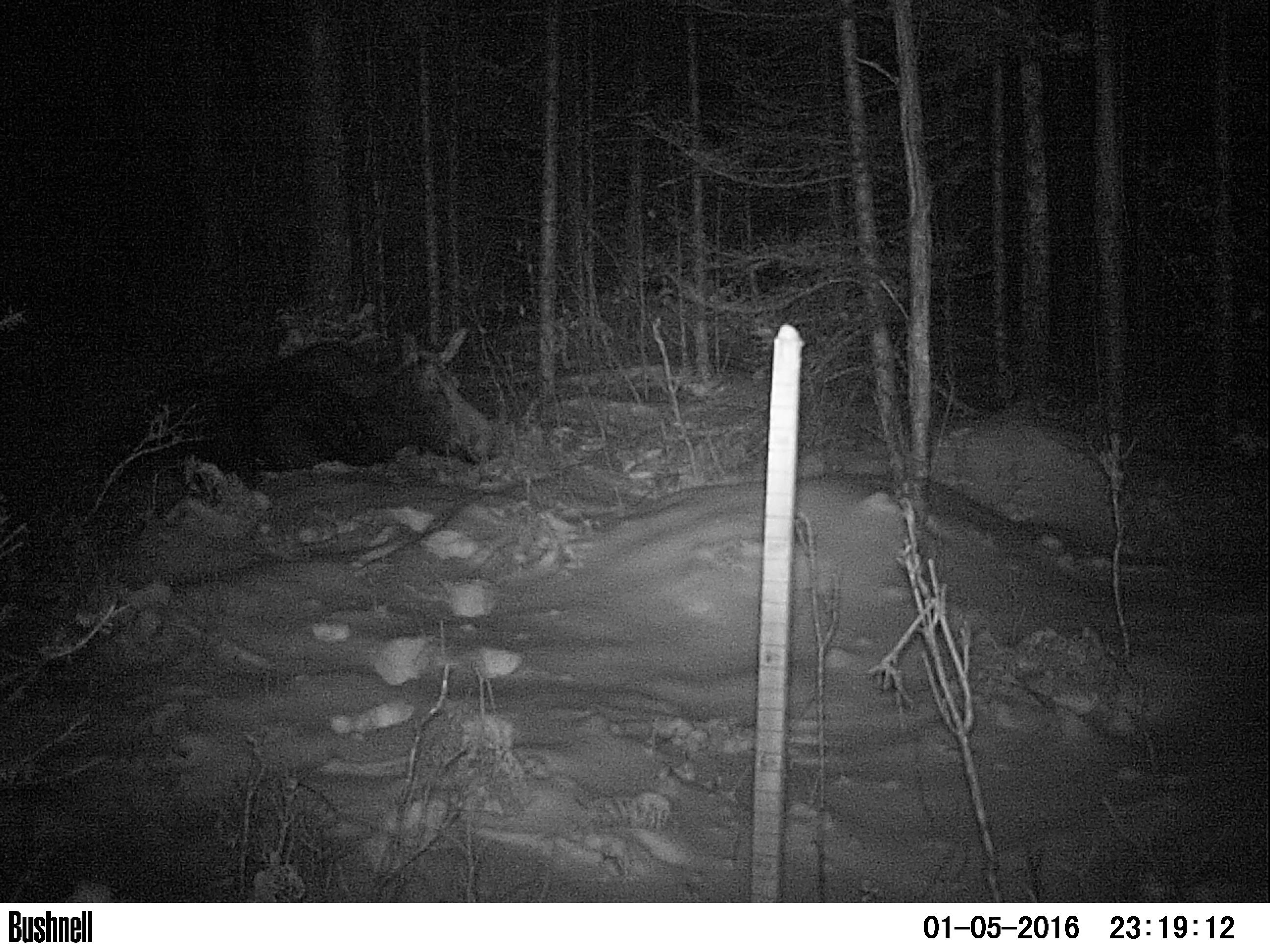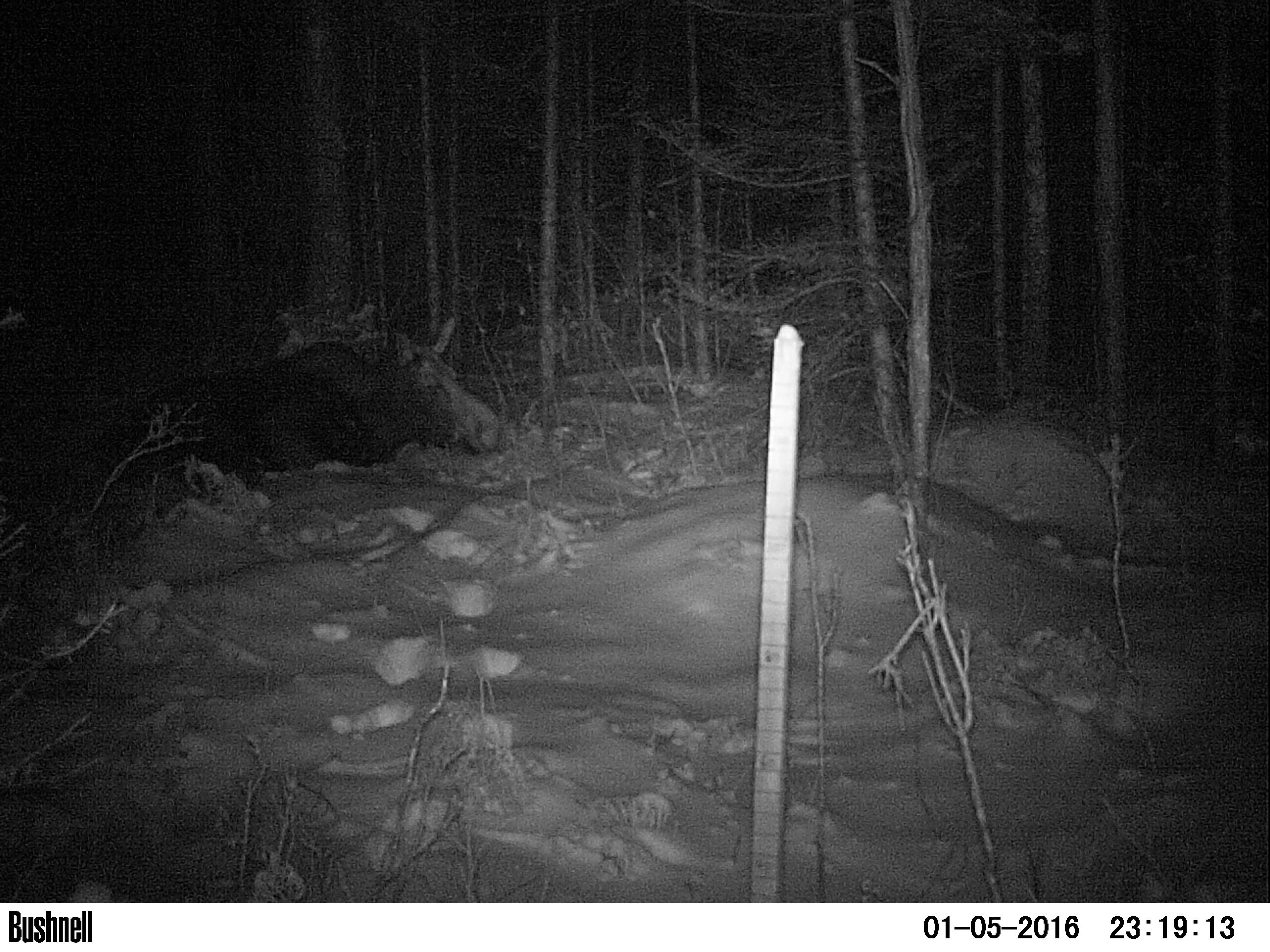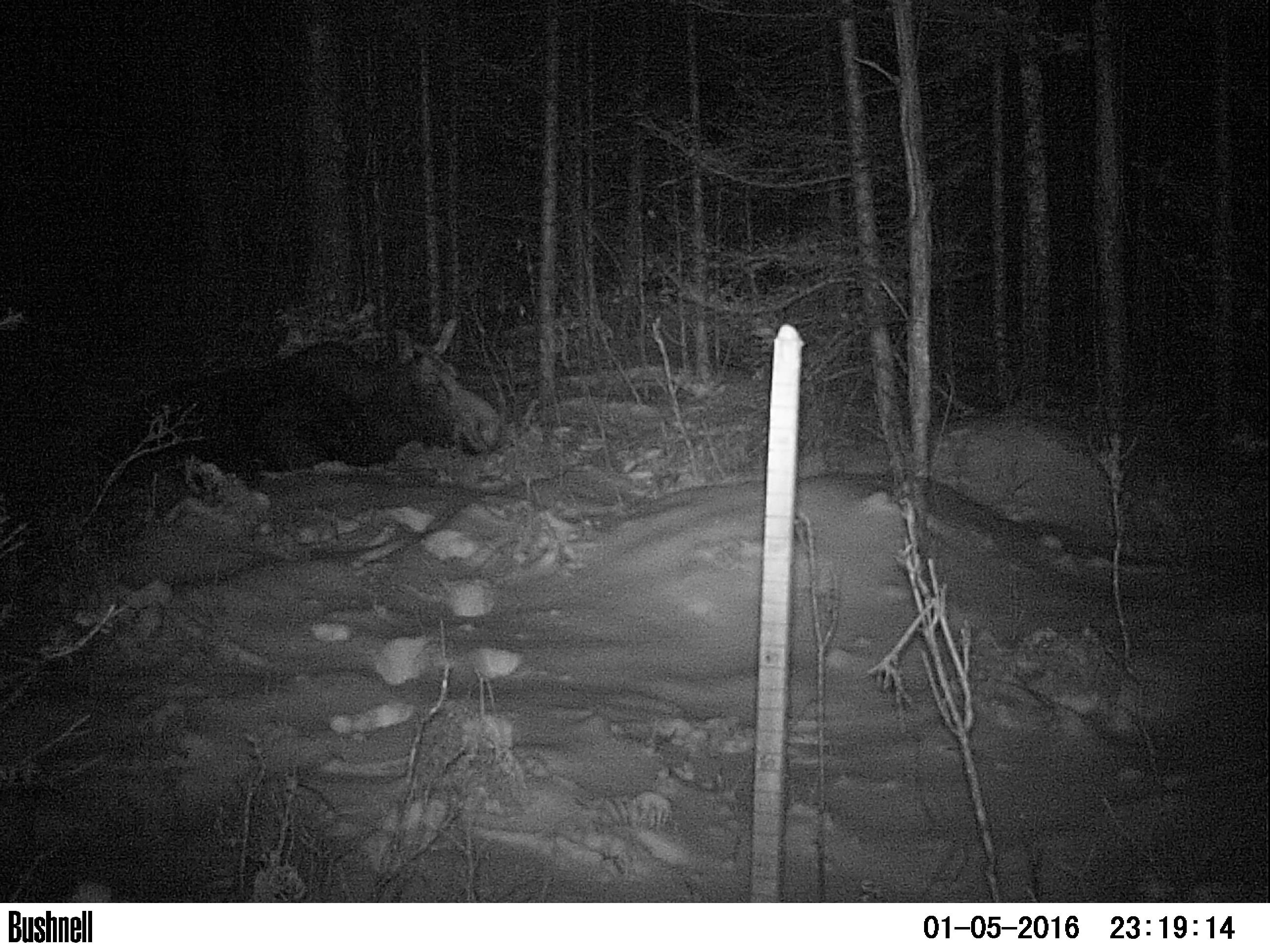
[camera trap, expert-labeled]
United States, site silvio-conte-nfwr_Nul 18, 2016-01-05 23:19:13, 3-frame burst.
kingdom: Animalia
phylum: Chordata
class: Mammalia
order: Artiodactyla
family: Cervidae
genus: Alces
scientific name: Alces alces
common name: moose